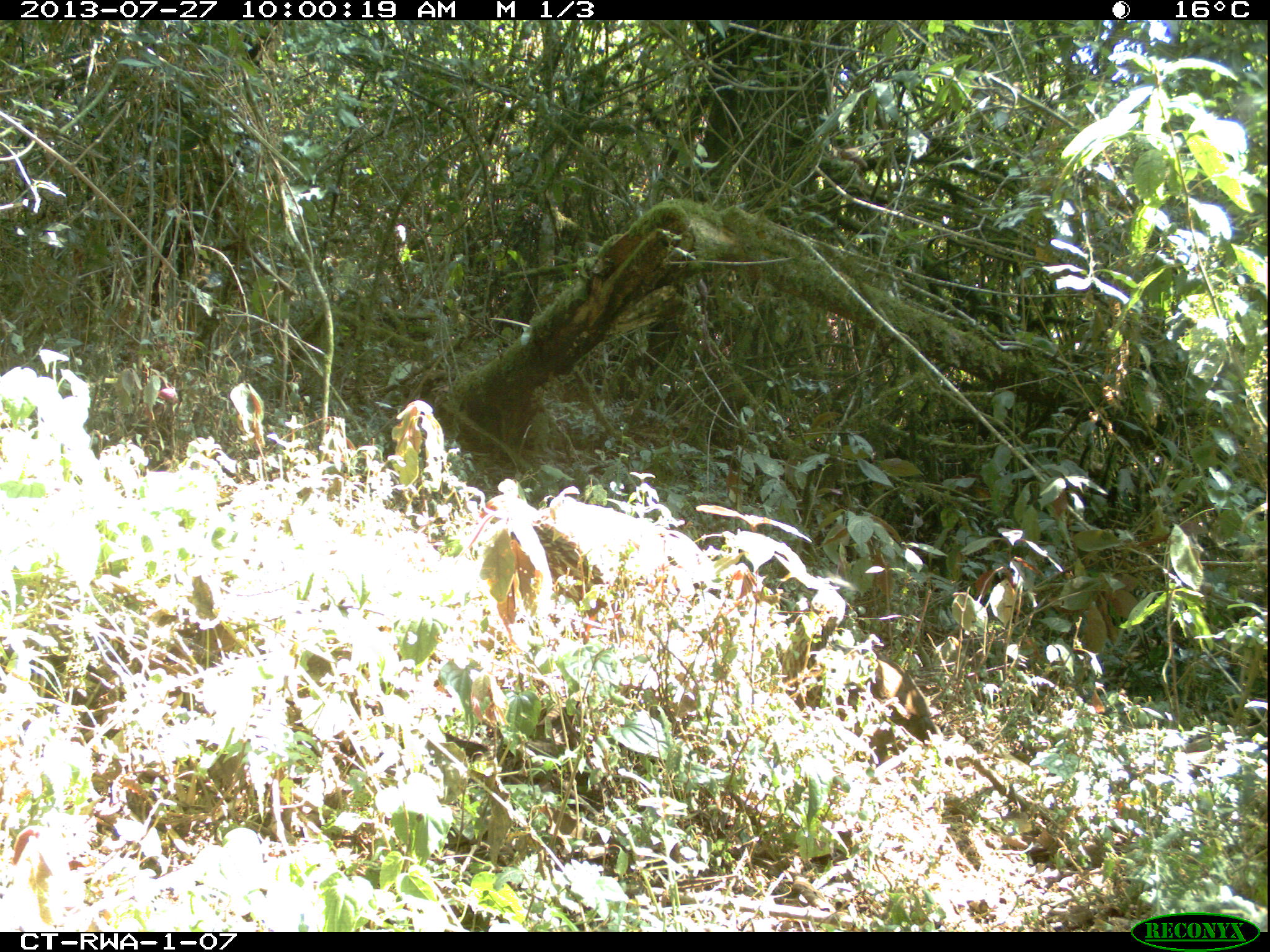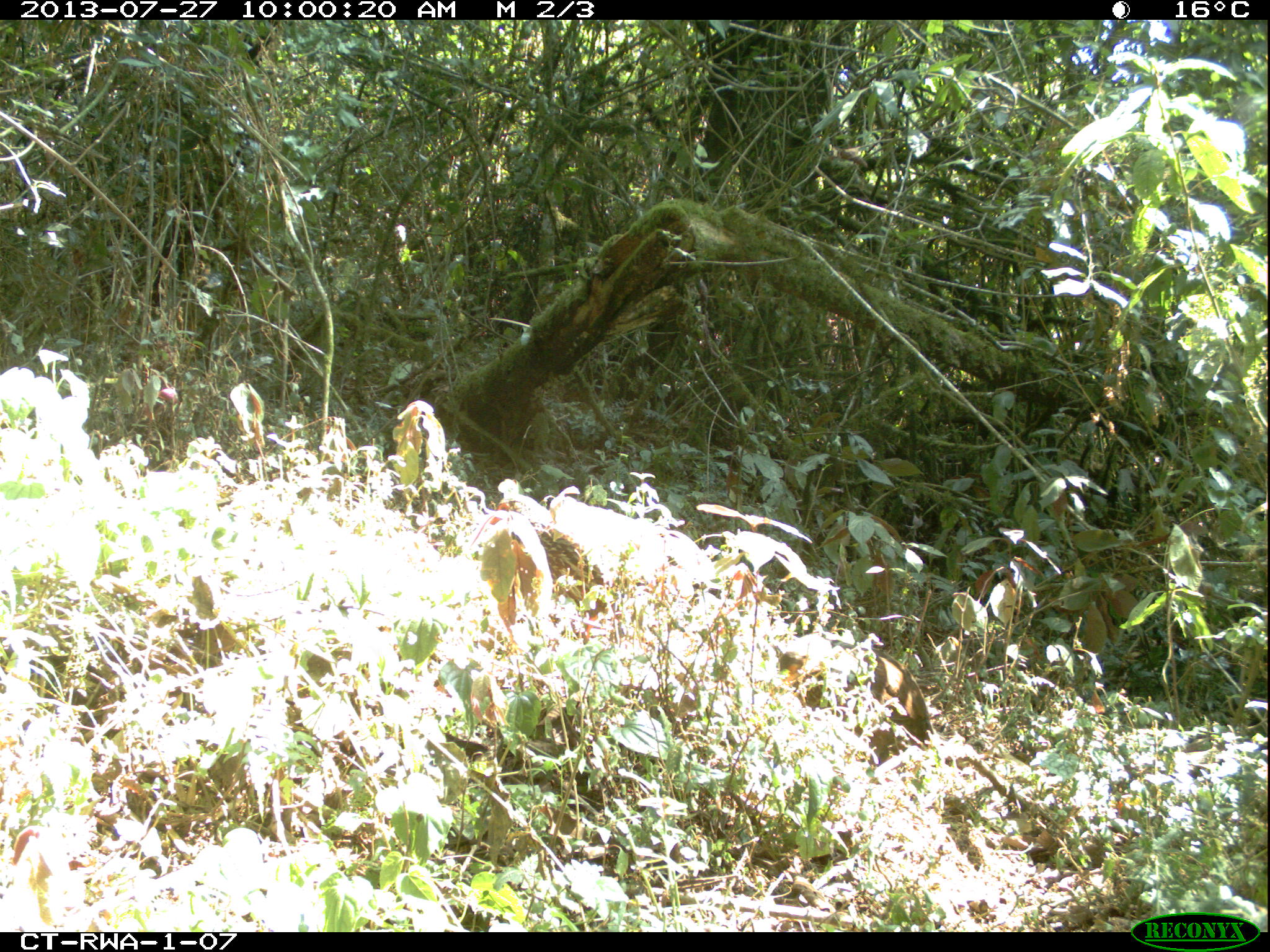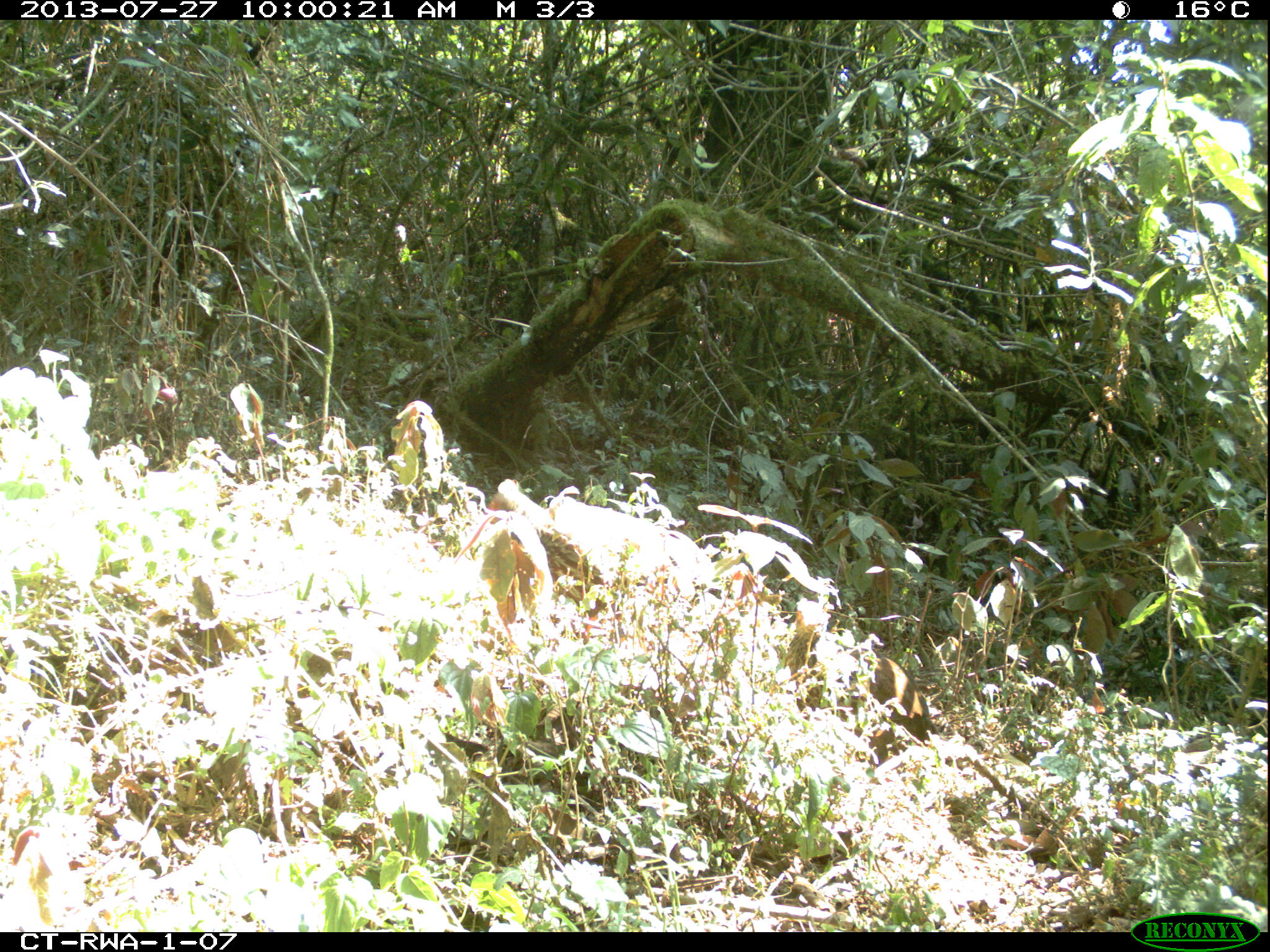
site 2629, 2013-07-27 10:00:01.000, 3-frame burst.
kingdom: Animalia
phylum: Chordata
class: Aves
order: Galliformes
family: Phasianidae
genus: Pternistis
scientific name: Pternistis nobilis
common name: handsome francolin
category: francolinus nobilis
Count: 2.